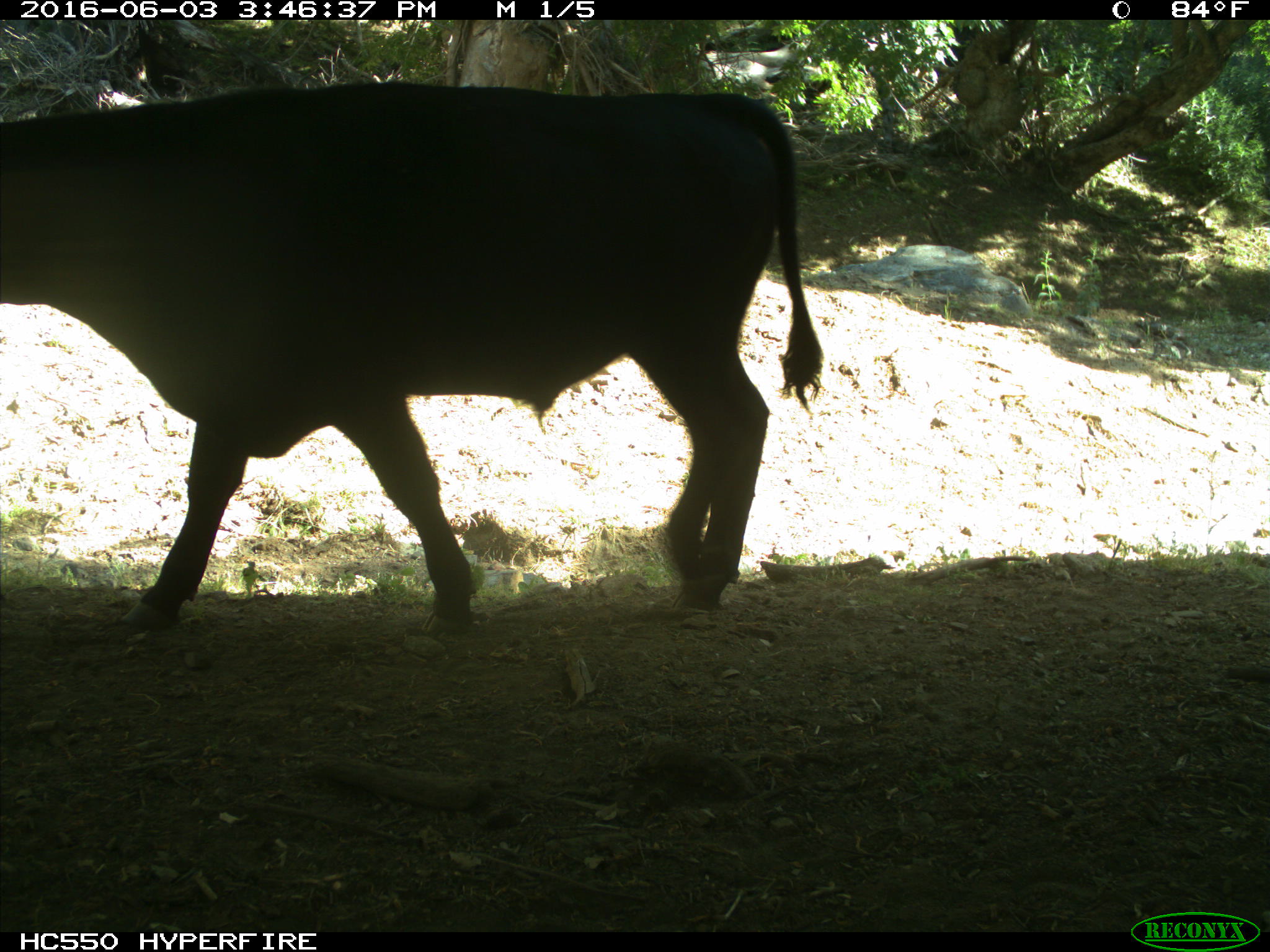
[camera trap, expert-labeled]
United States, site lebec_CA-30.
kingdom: Animalia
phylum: Chordata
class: Mammalia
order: Artiodactyla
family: Bovidae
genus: Bos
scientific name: Bos taurus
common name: domestic cow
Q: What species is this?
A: Bos taurus (domestic cow).